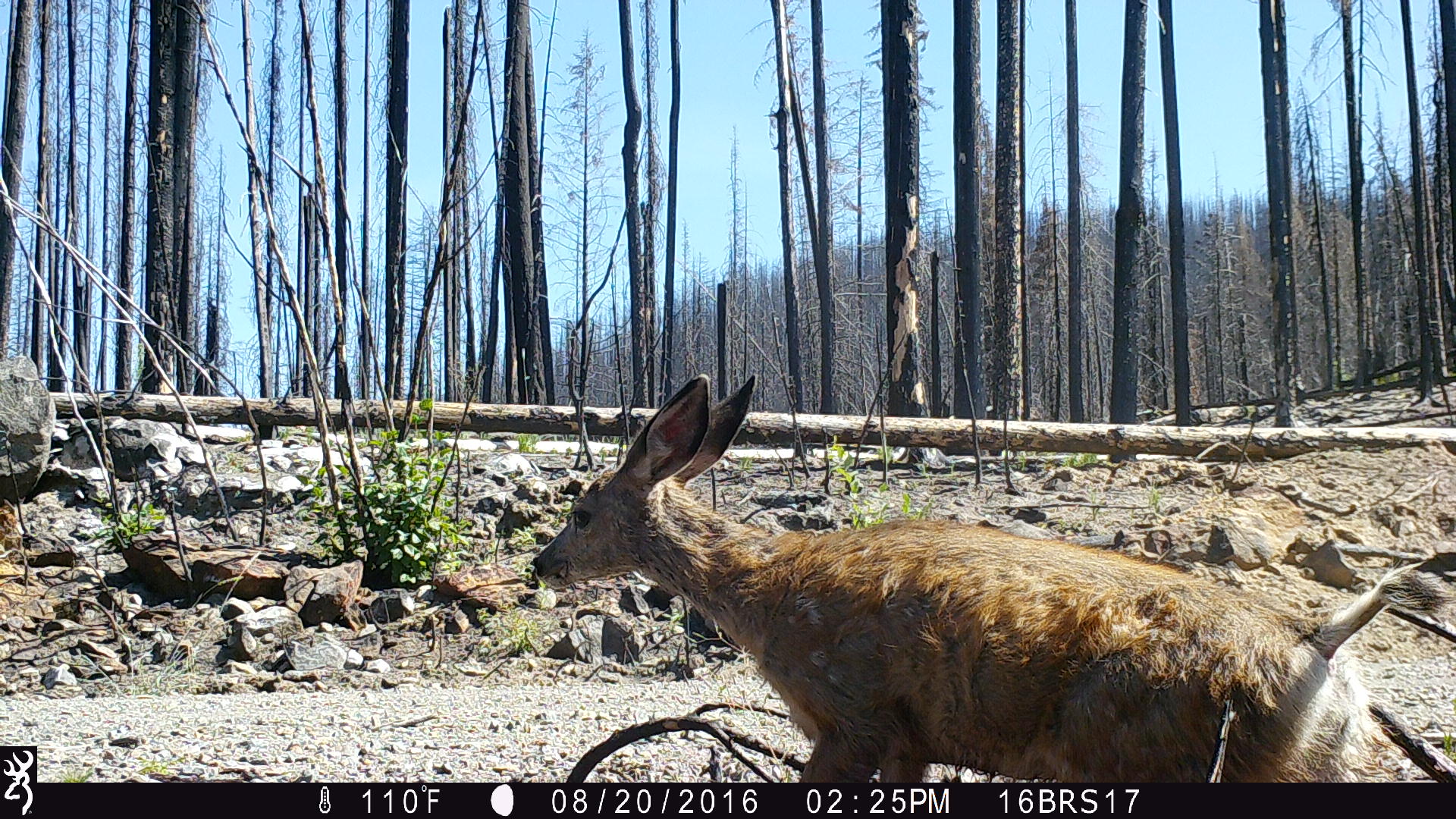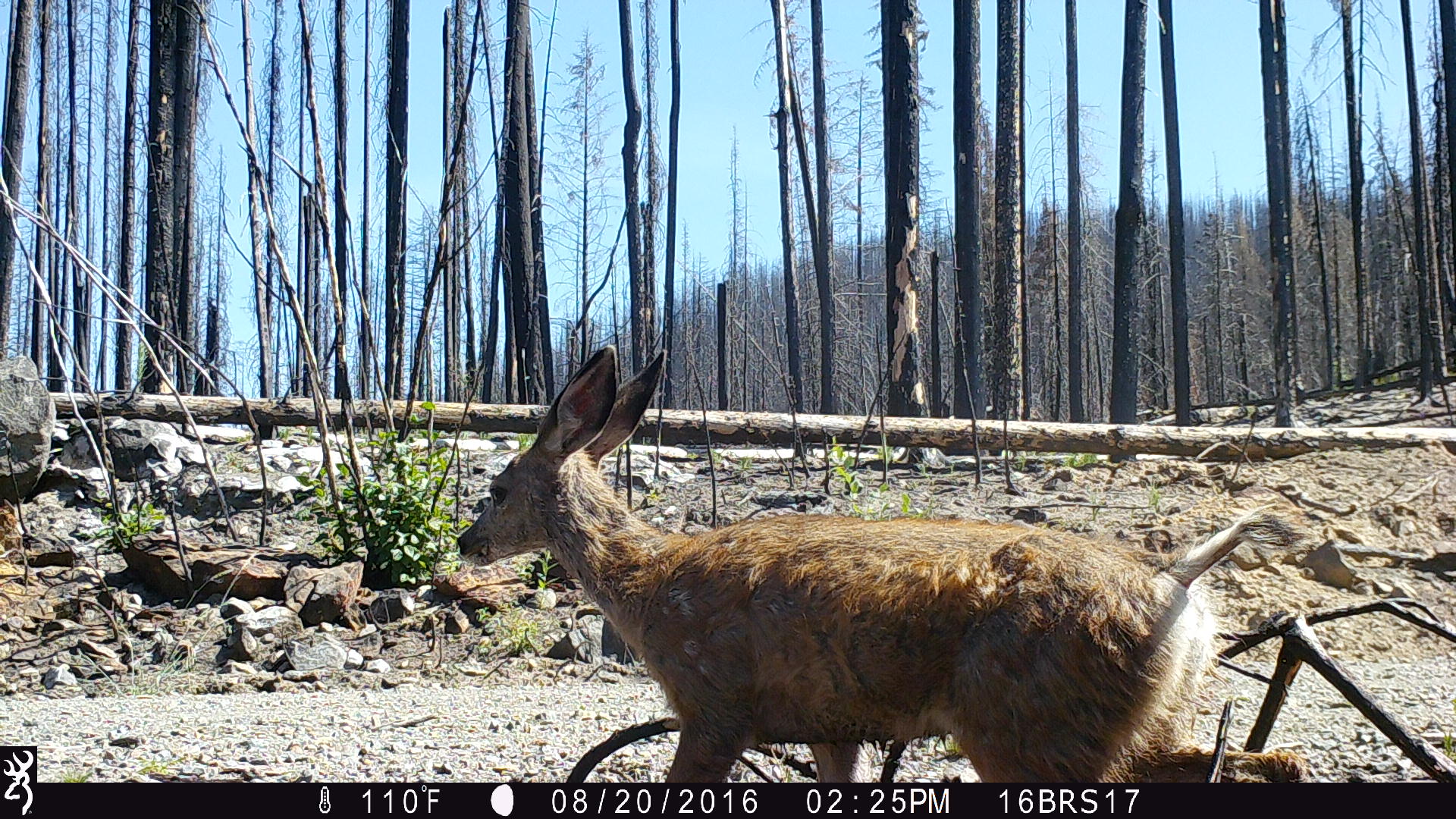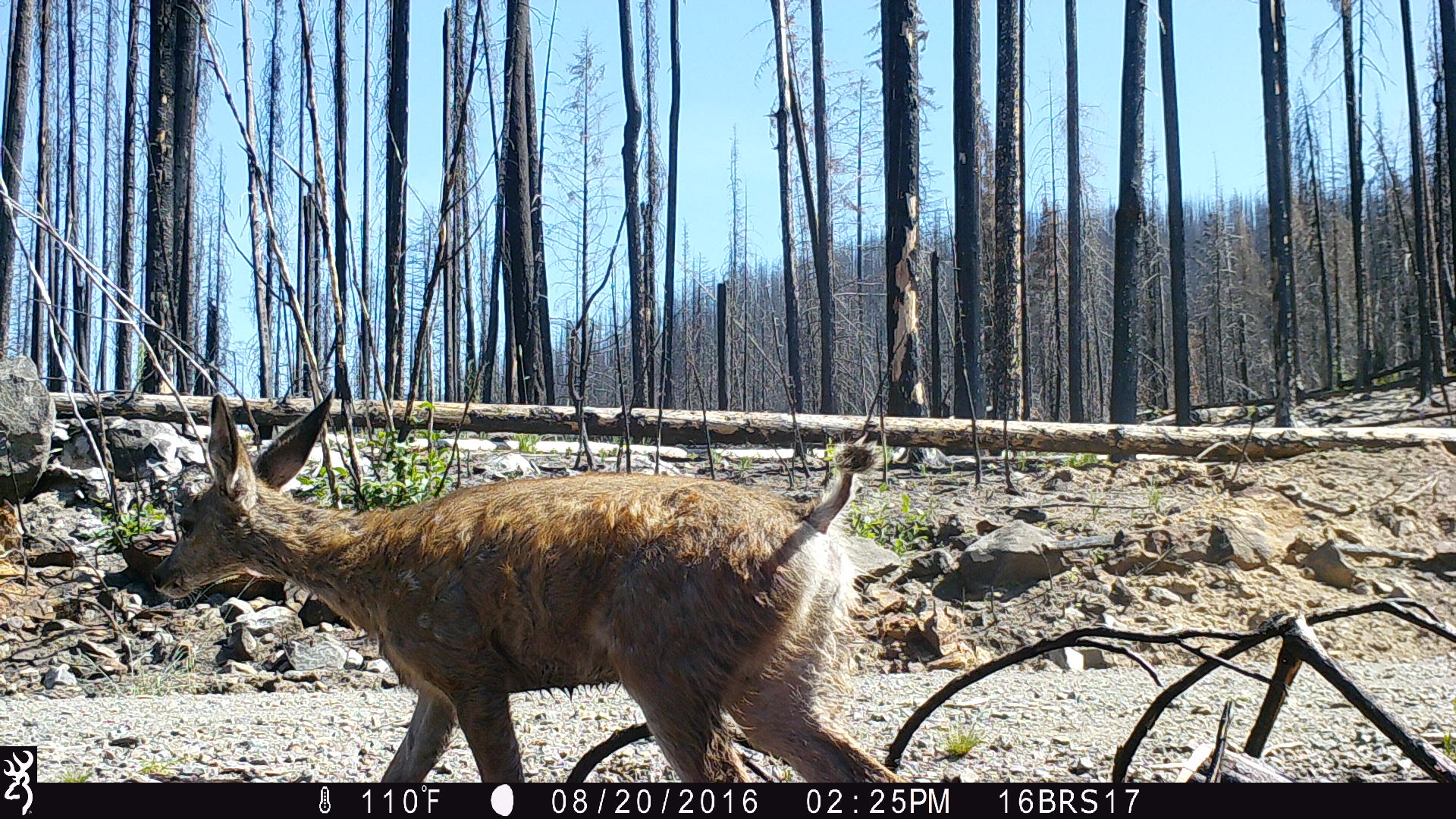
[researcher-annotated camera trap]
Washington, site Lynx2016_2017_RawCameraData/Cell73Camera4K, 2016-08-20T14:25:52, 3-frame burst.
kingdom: Animalia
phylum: Chordata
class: Mammalia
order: Artiodactyla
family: Cervidae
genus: Odocoileus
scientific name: Odocoileus hemionus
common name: mule deer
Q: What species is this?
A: Odocoileus hemionus (mule deer).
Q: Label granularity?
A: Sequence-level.